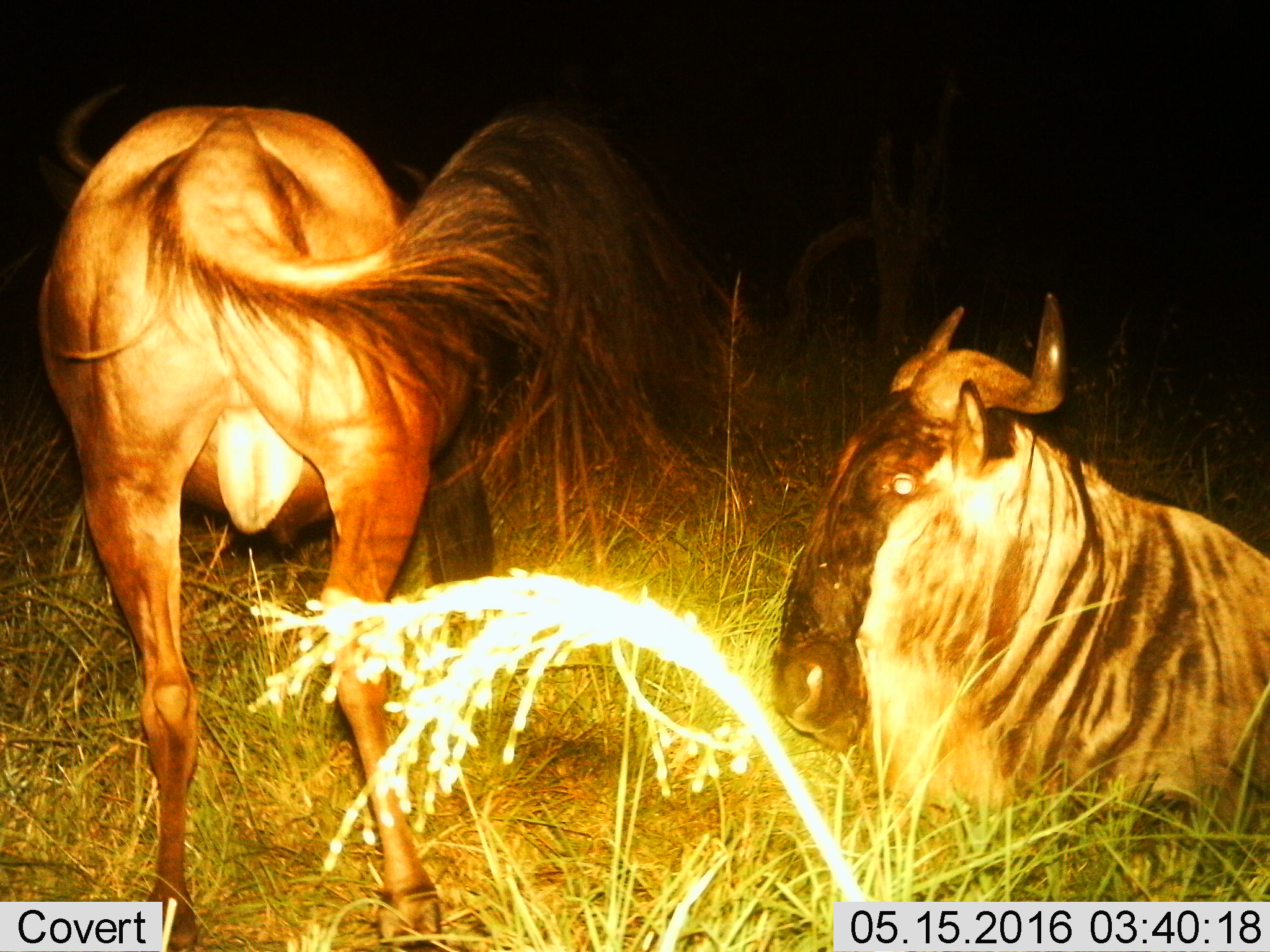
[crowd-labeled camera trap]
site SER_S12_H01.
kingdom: Animalia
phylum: Chordata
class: Mammalia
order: Artiodactyla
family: Bovidae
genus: Connochaetes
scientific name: Connochaetes taurinus taurinus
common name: blue wildebeest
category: wildebeestblue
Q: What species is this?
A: Wildebeestblue (blue wildebeest) (Connochaetes taurinus taurinus).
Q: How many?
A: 2.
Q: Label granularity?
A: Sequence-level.